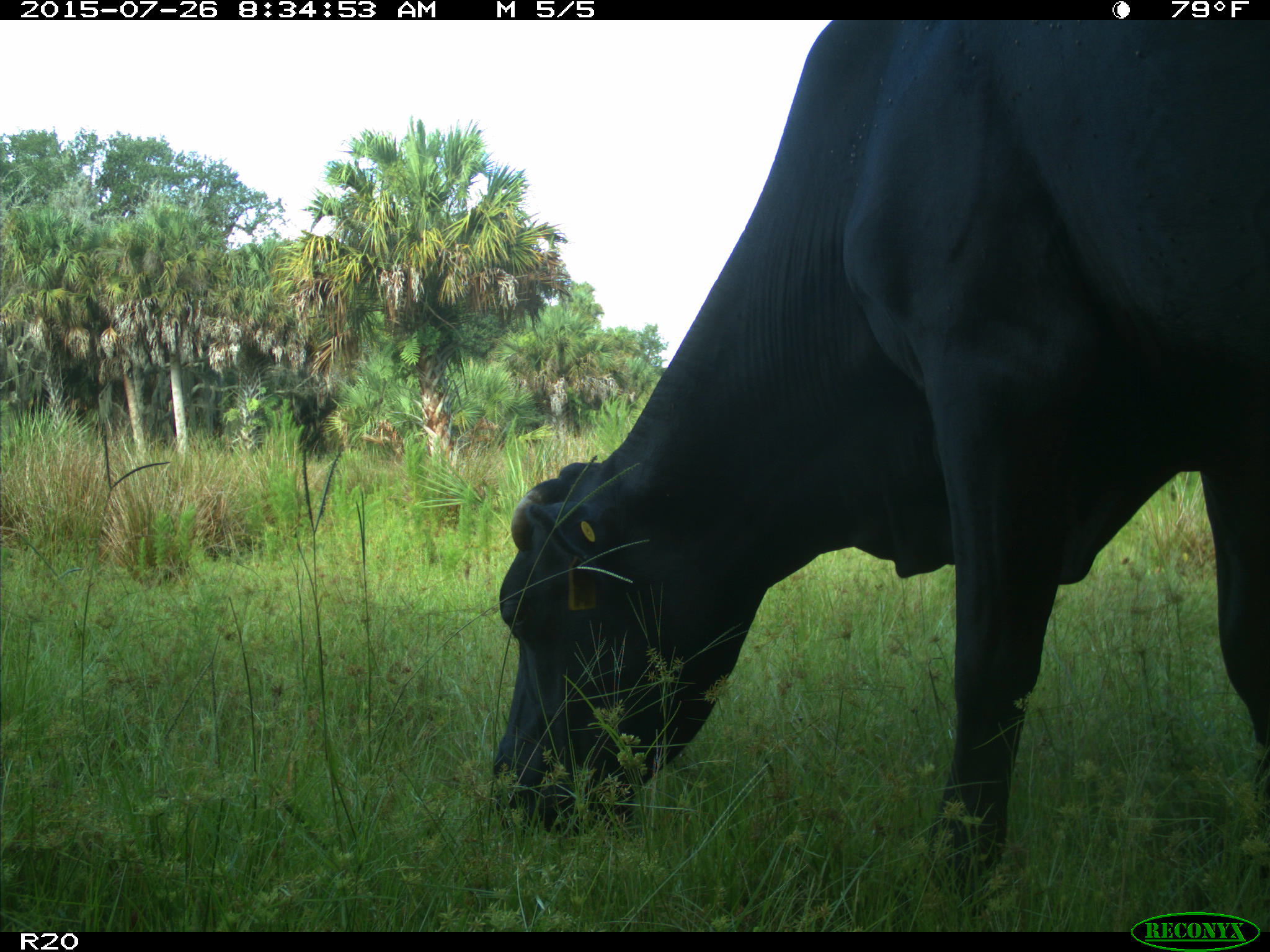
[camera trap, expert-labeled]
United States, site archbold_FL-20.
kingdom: Animalia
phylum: Chordata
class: Mammalia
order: Artiodactyla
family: Bovidae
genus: Bos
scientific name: Bos taurus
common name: domestic cow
Bos taurus (domestic cow).